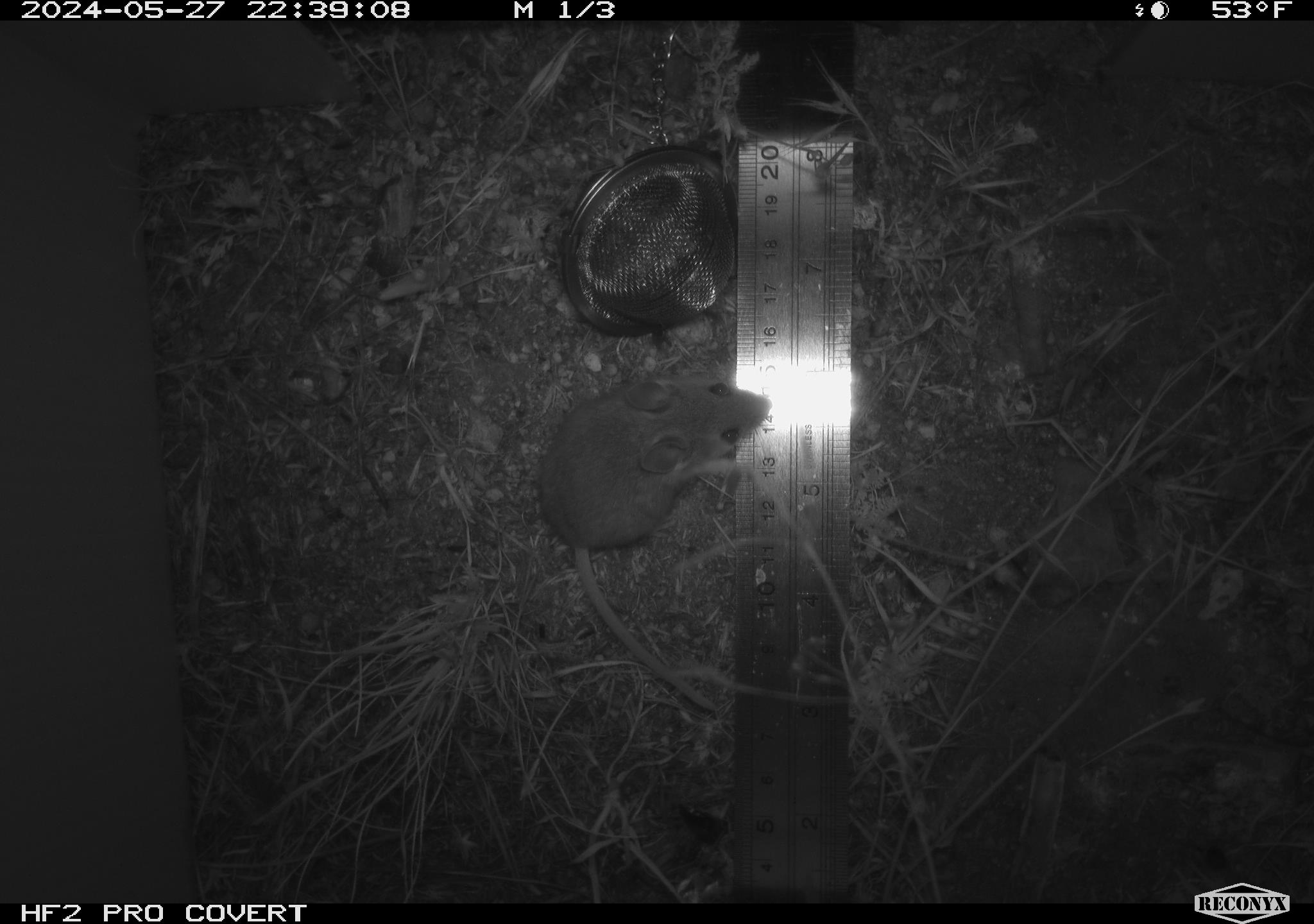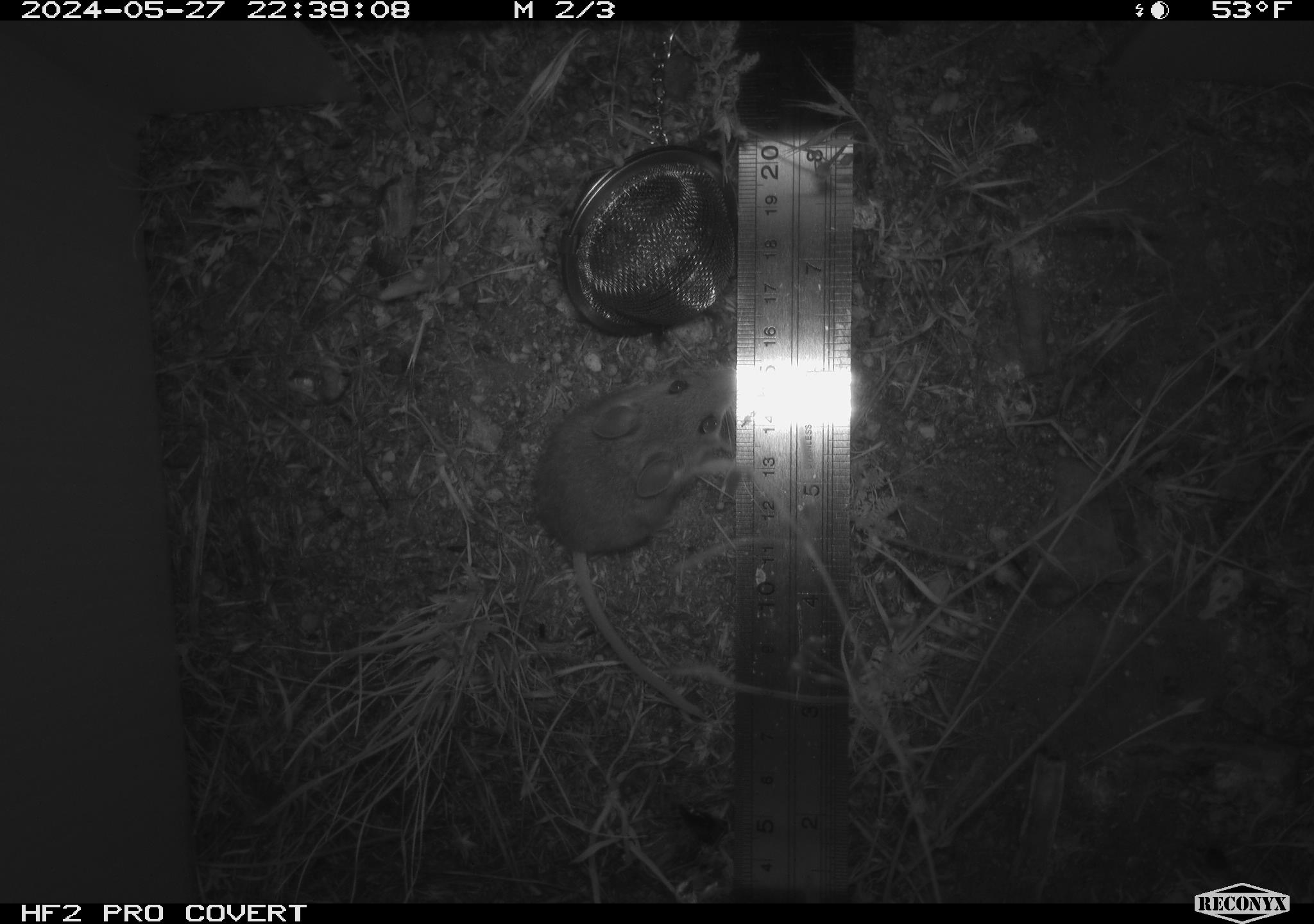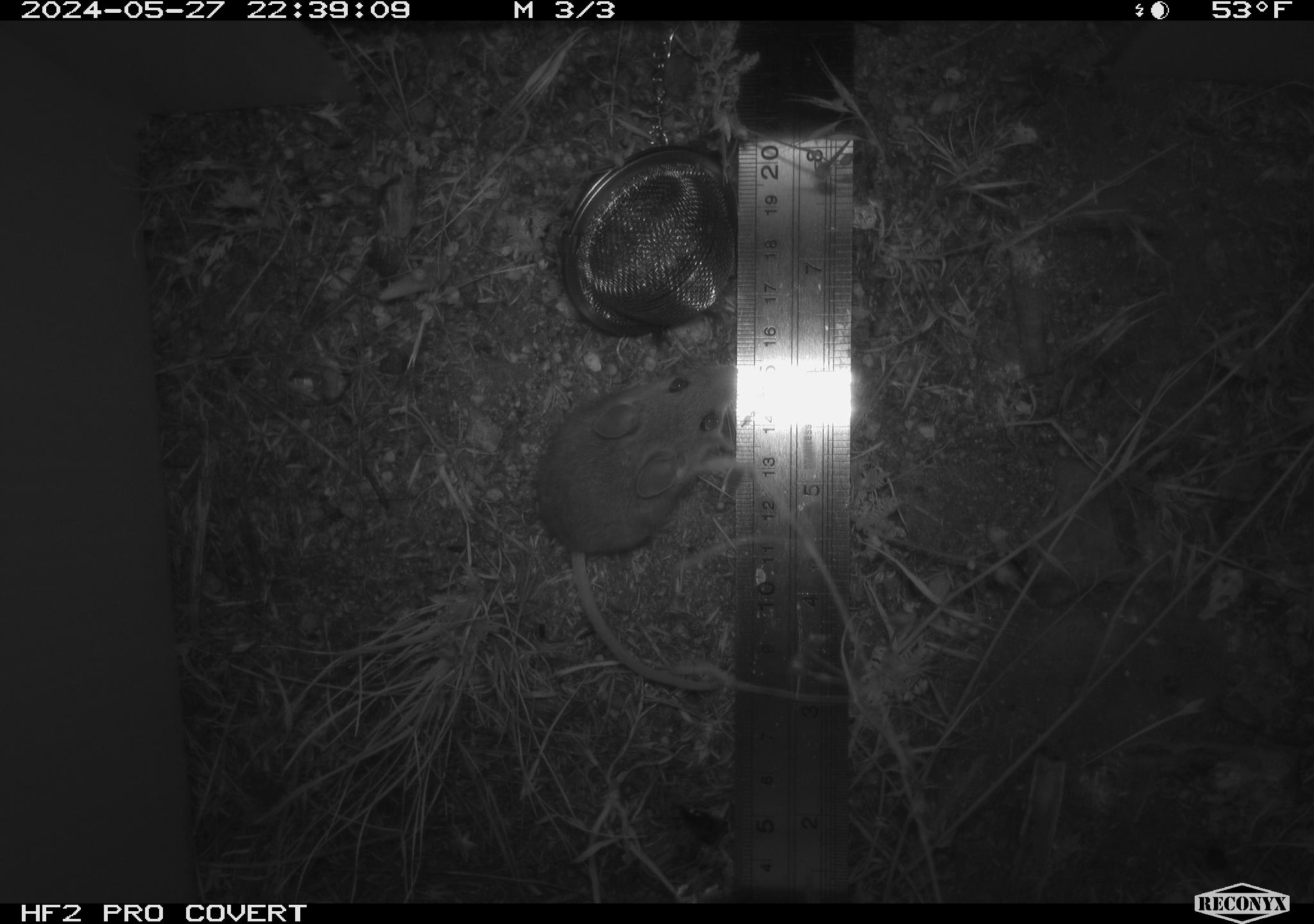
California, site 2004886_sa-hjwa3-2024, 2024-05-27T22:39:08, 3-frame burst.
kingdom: Animalia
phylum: Chordata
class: Mammalia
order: Rodentia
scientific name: Rodentia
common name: rodent